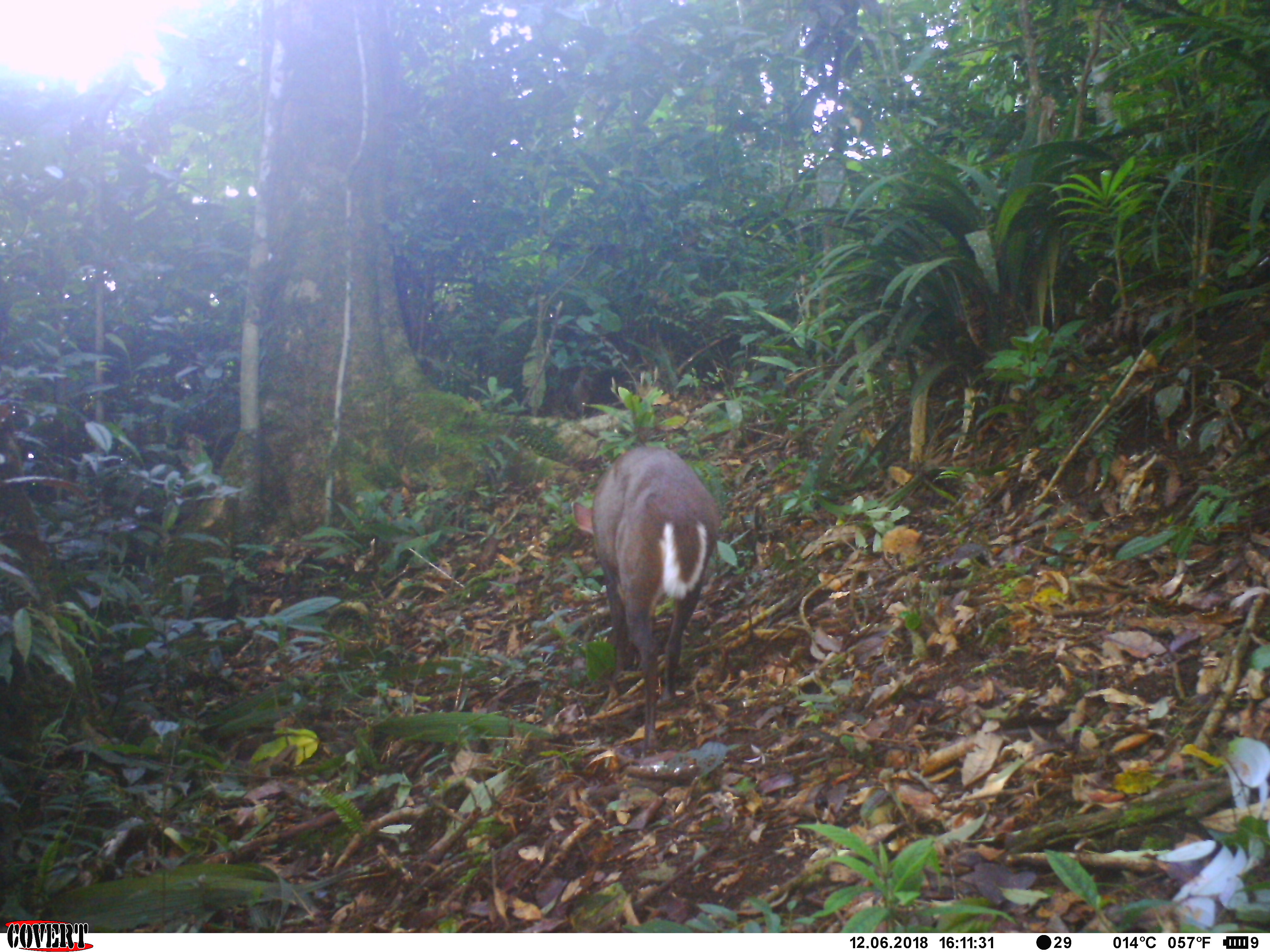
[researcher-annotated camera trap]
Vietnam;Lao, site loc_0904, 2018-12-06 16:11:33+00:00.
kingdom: Animalia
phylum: Chordata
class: Mammalia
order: Artiodactyla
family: Cervidae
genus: Muntiacus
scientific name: Muntiacus rooseveltorum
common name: roosevelt's muntjac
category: roosevelts muntjac group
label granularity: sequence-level